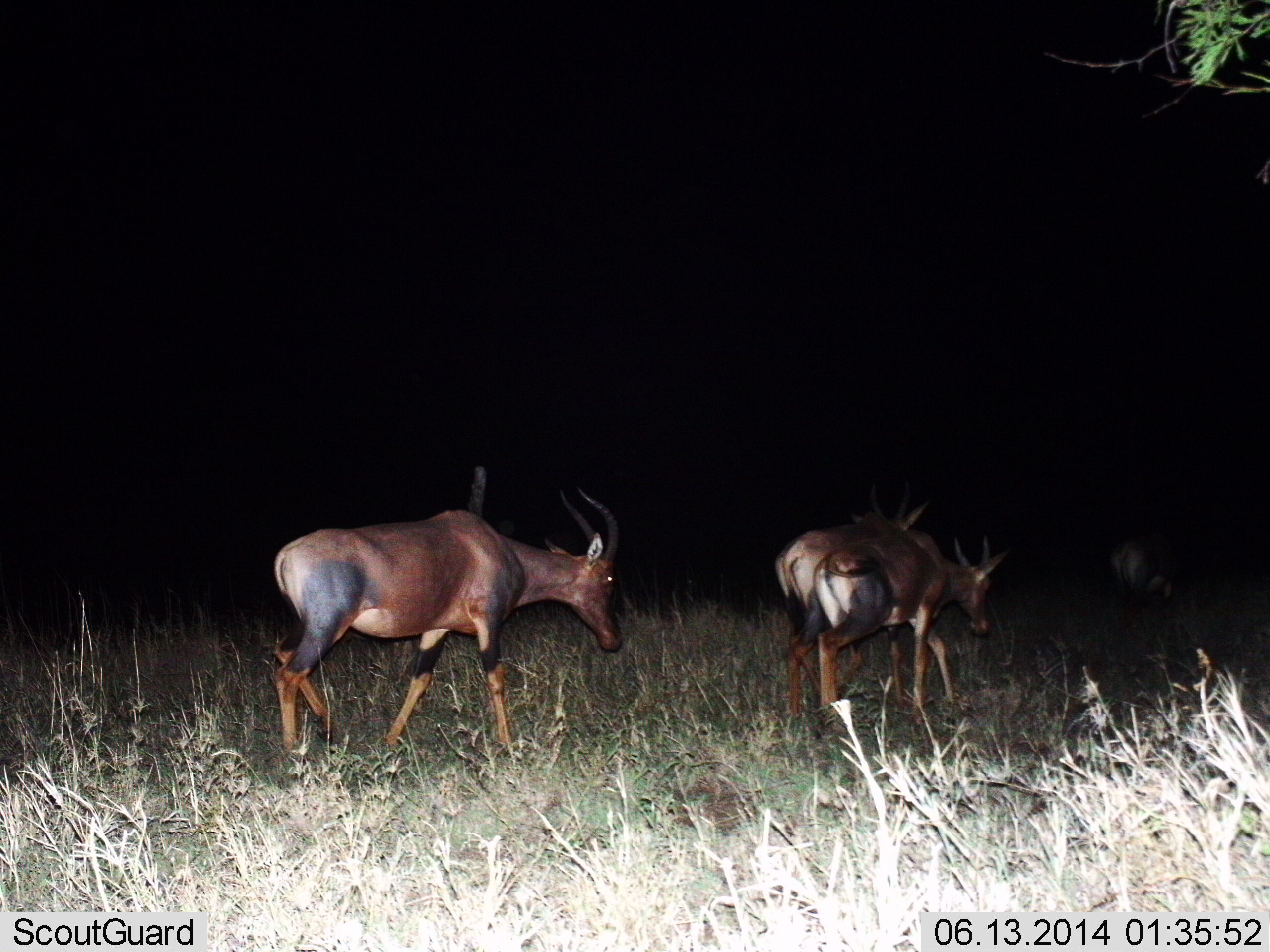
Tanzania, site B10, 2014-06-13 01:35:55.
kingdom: Animalia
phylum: Chordata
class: Mammalia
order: Artiodactyla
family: Bovidae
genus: Damaliscus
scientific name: Damaliscus lunatus jimela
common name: topi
Topi (Damaliscus lunatus jimela), count 4. Behavior (volunteer vote fractions): standing 0%, resting 0%, moving 100%, interacting 0%. Young present (vote fraction): 0%. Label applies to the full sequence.